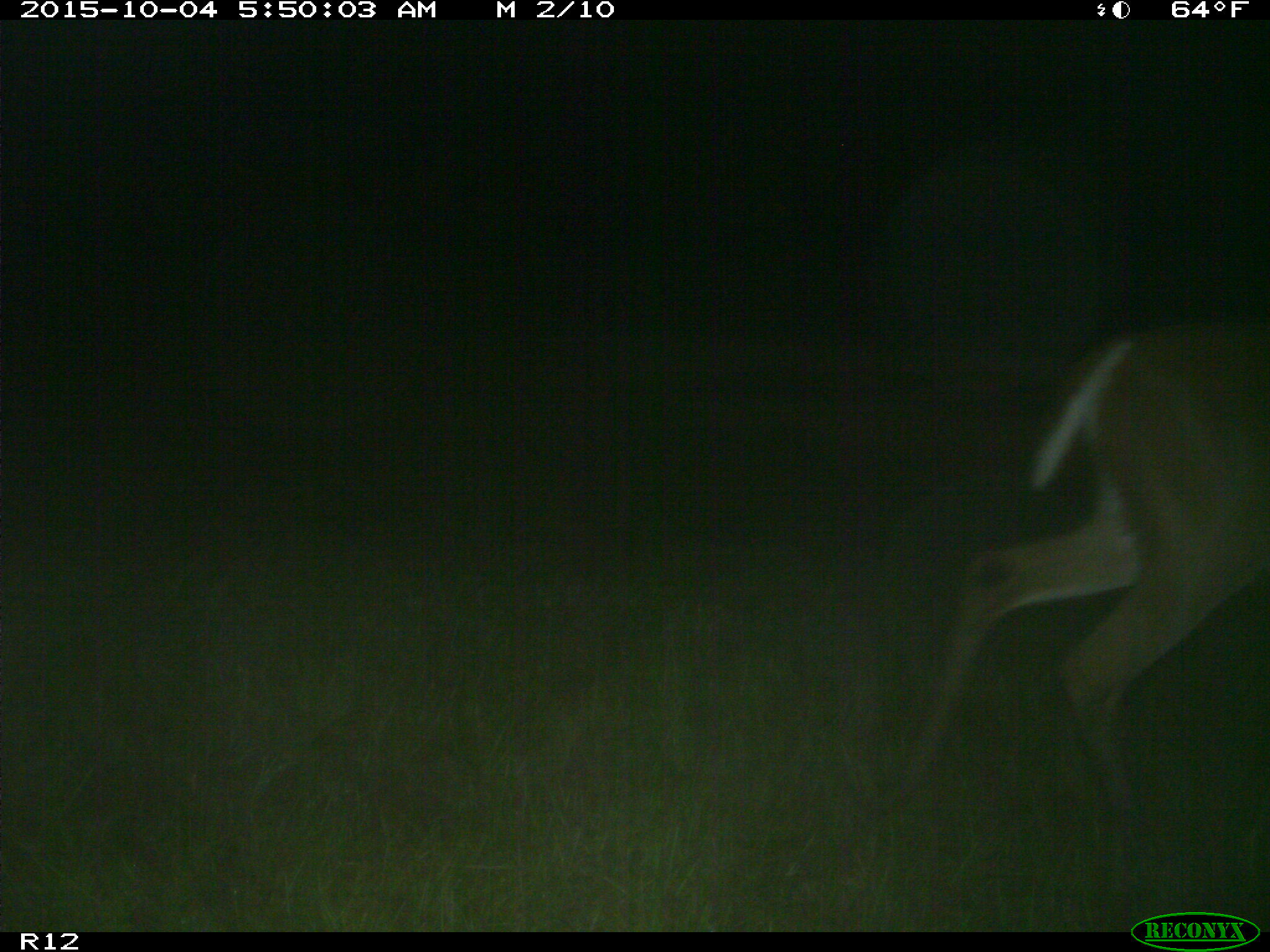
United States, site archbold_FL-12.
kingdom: Animalia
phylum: Chordata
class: Mammalia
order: Artiodactyla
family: Cervidae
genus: Odocoileus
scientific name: Odocoileus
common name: deer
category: unidentified deer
Unidentified deer (deer) (Odocoileus).